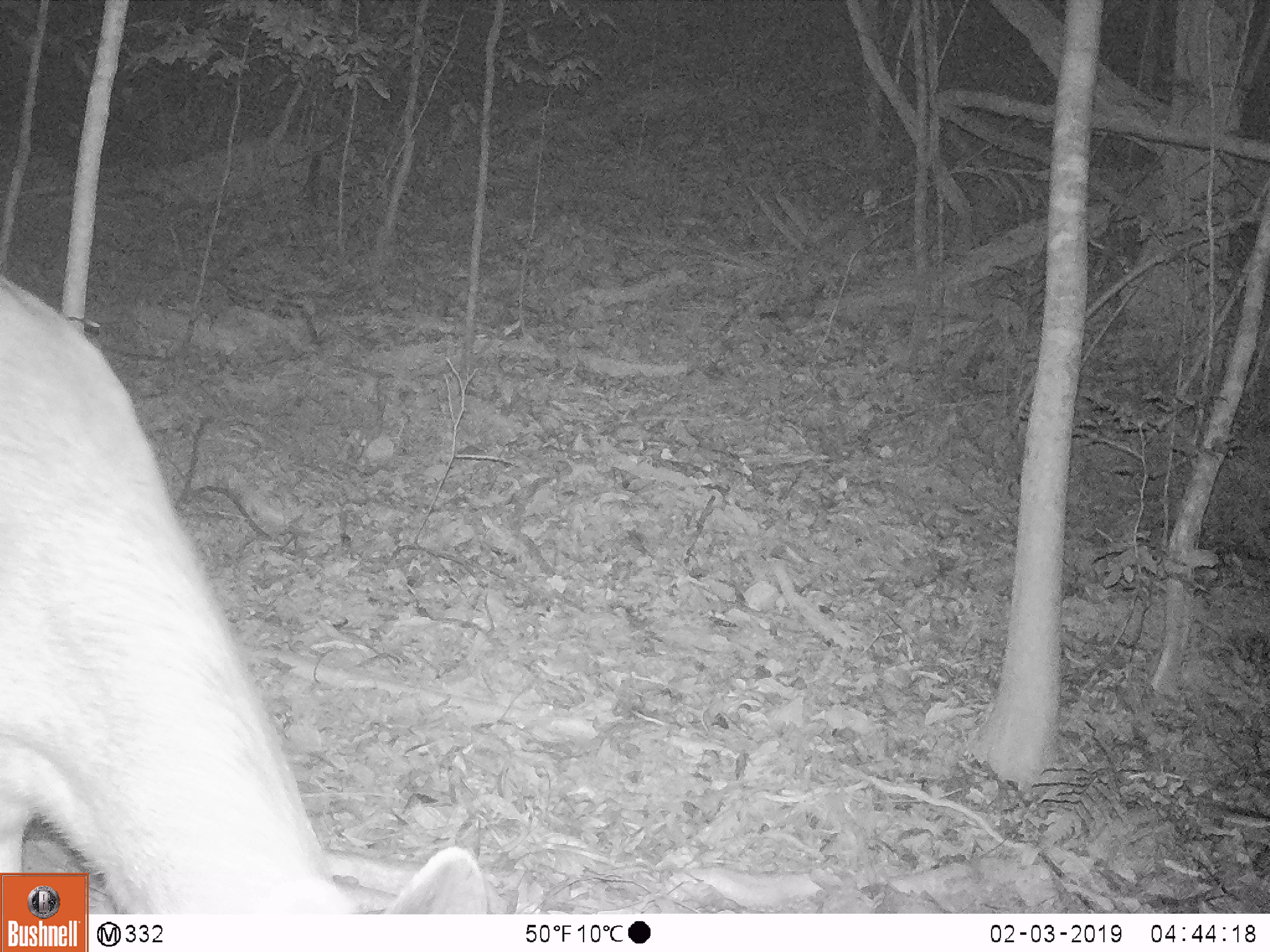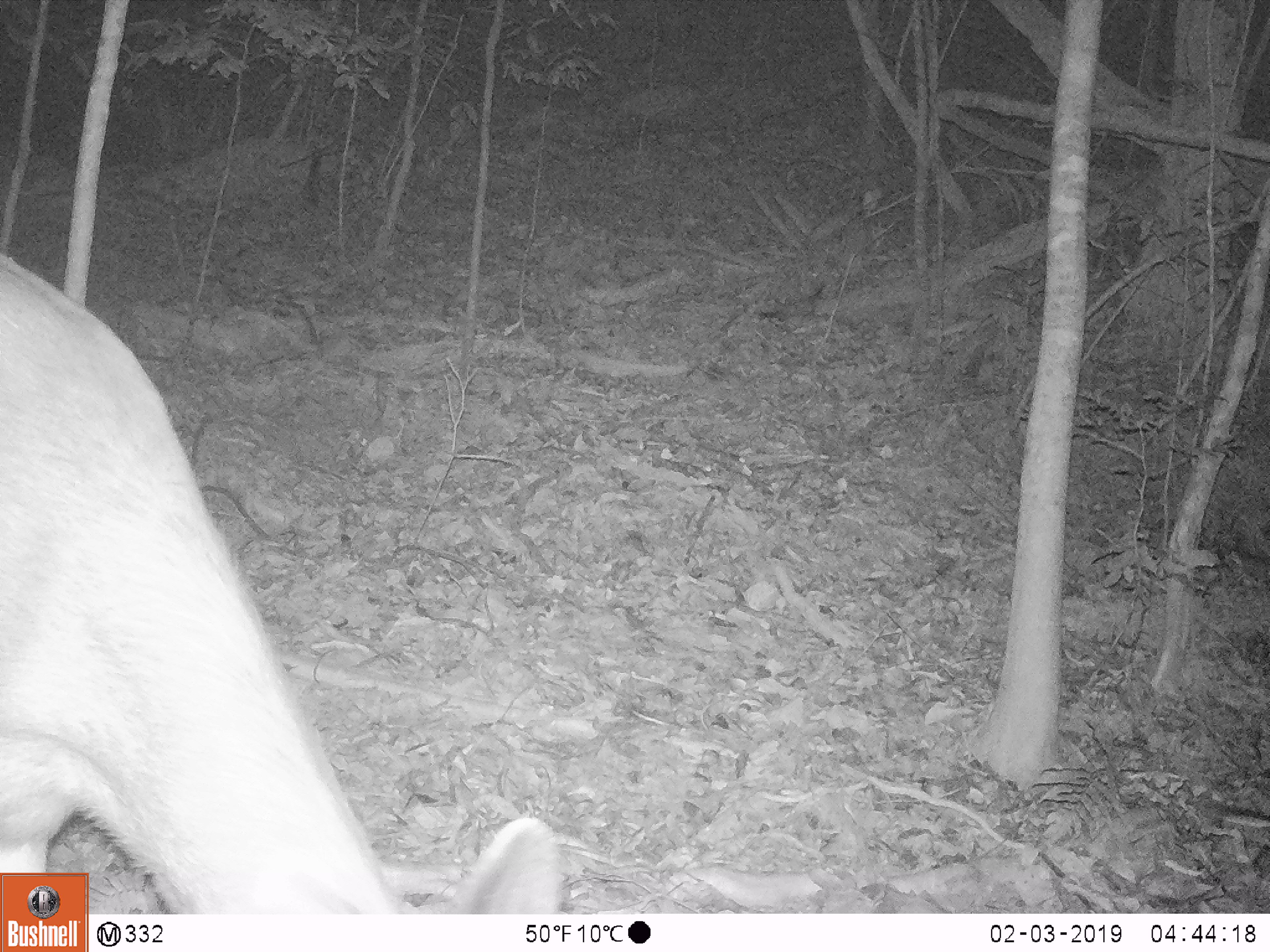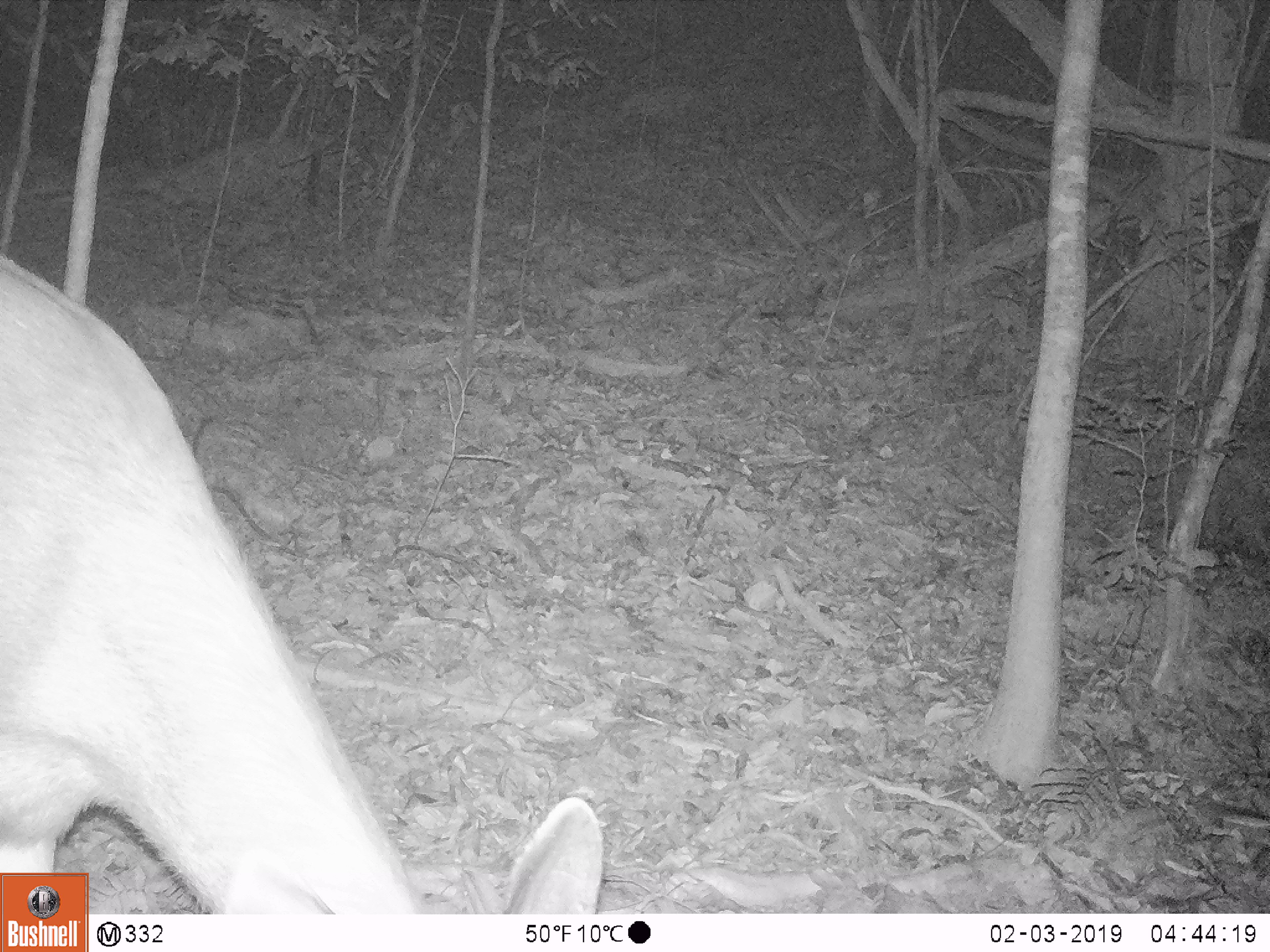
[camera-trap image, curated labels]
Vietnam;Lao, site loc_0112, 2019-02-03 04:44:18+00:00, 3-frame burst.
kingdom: Animalia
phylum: Chordata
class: Mammalia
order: Artiodactyla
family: Cervidae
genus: Rusa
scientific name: Rusa unicolor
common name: sambar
Sambar (Rusa unicolor). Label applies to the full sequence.